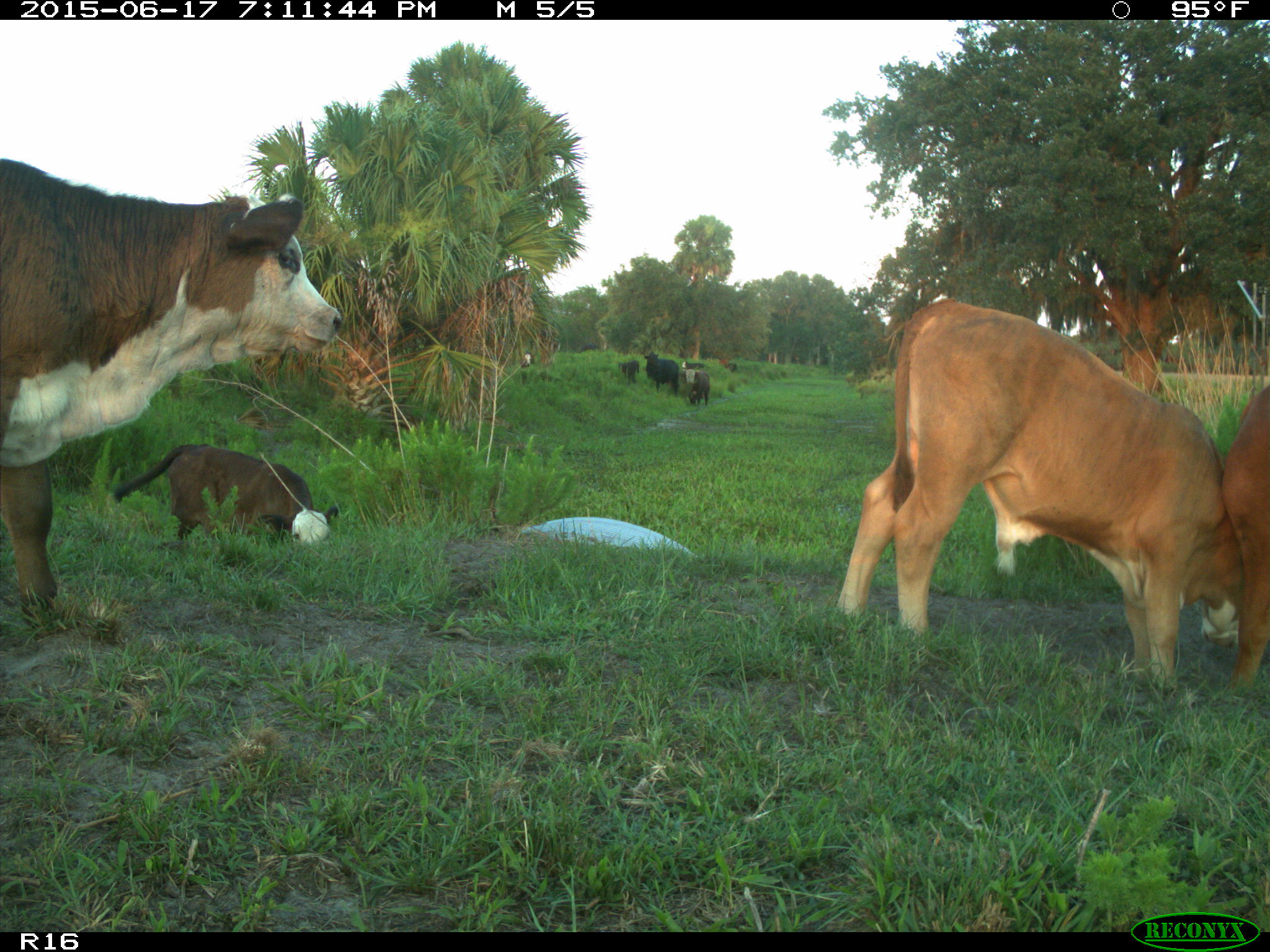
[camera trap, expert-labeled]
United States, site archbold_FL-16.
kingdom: Animalia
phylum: Chordata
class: Mammalia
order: Artiodactyla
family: Bovidae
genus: Bos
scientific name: Bos taurus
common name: domestic cow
Bos taurus (domestic cow).